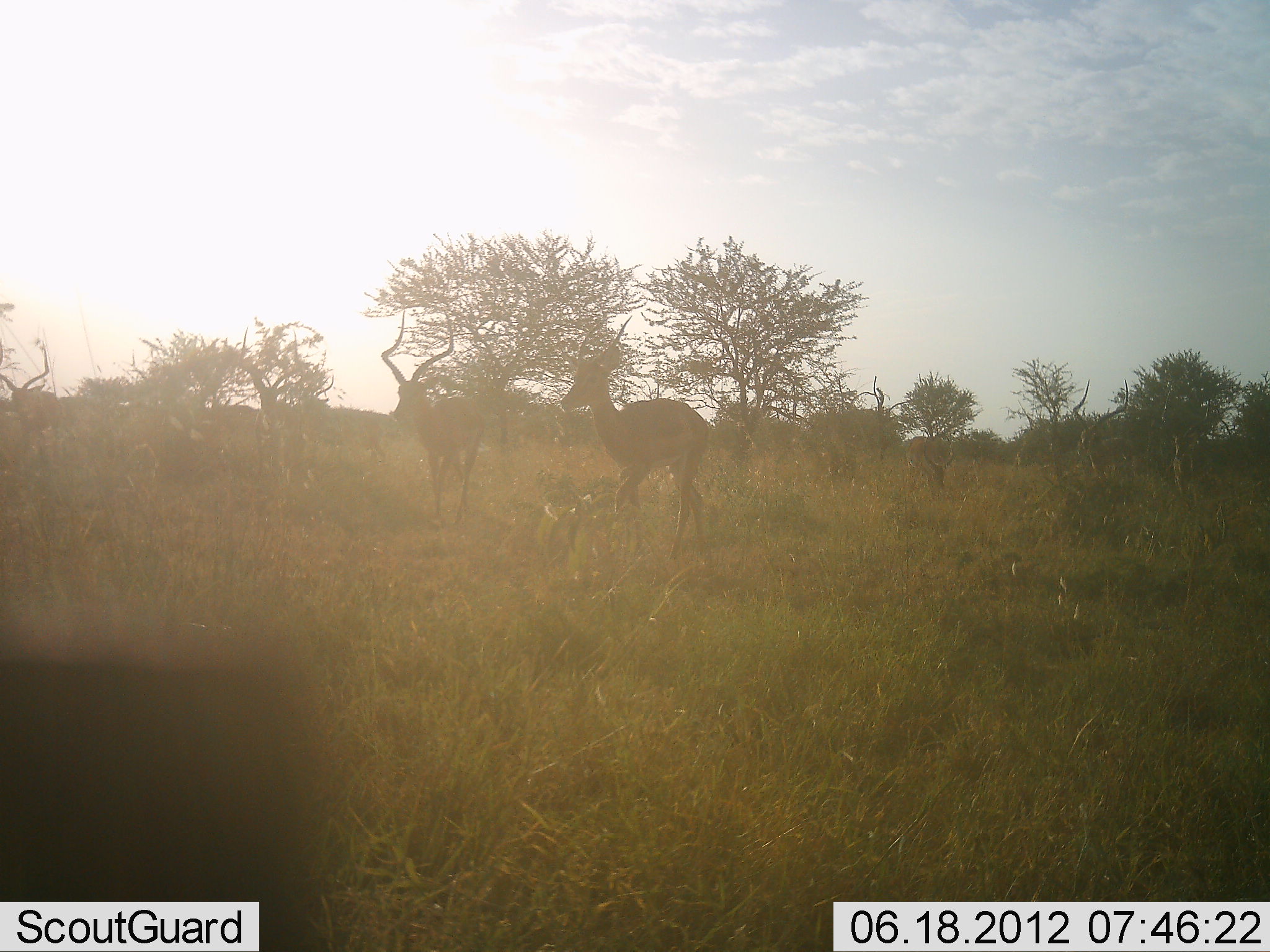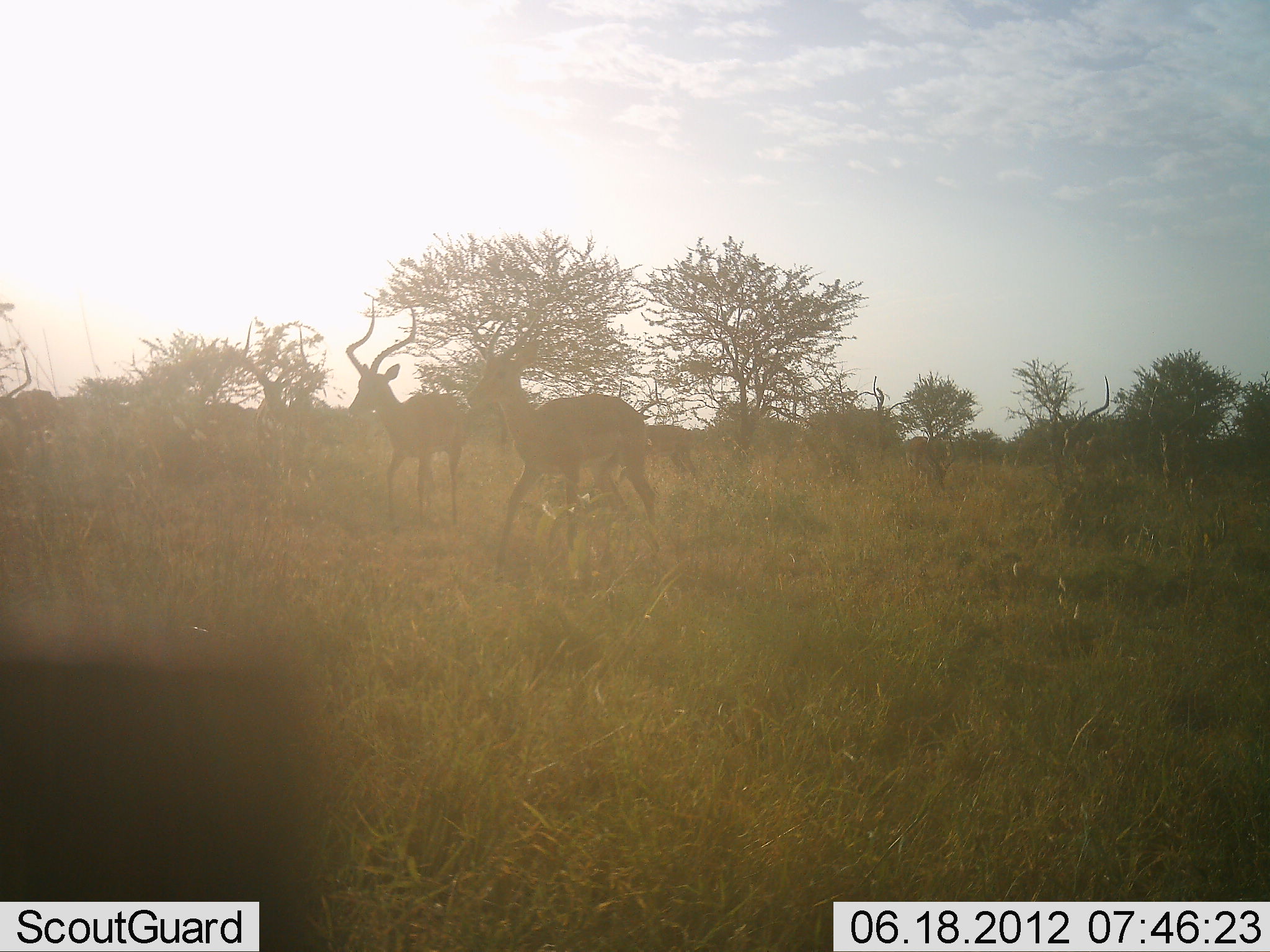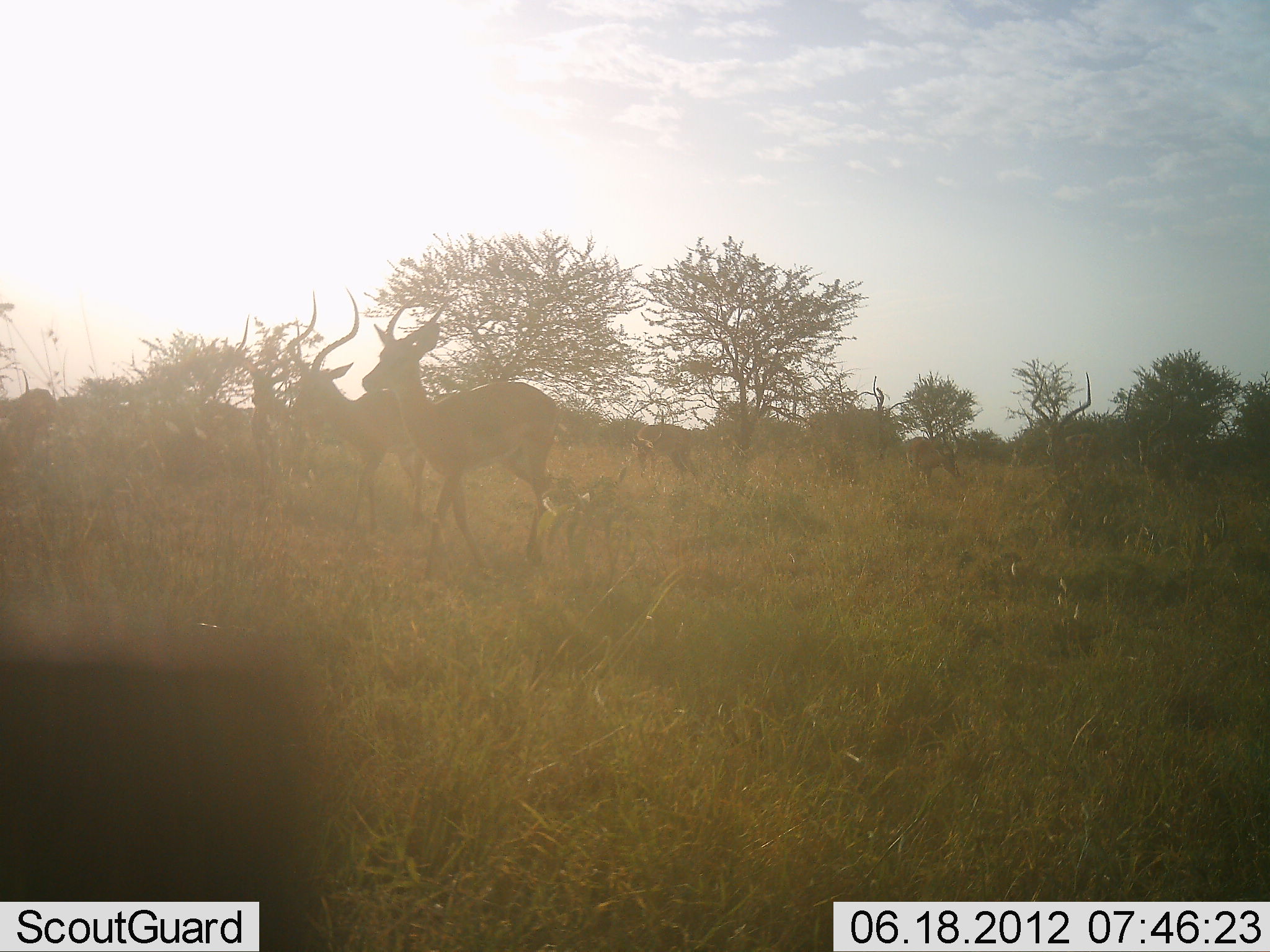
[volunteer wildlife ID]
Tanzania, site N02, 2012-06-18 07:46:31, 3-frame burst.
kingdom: Animalia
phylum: Chordata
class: Mammalia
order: Artiodactyla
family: Bovidae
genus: Aepyceros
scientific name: Aepyceros melampus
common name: impala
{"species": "impala (Aepyceros melampus)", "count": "8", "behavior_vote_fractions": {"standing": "40%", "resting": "0%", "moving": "80%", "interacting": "0%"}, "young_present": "0%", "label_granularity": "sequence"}